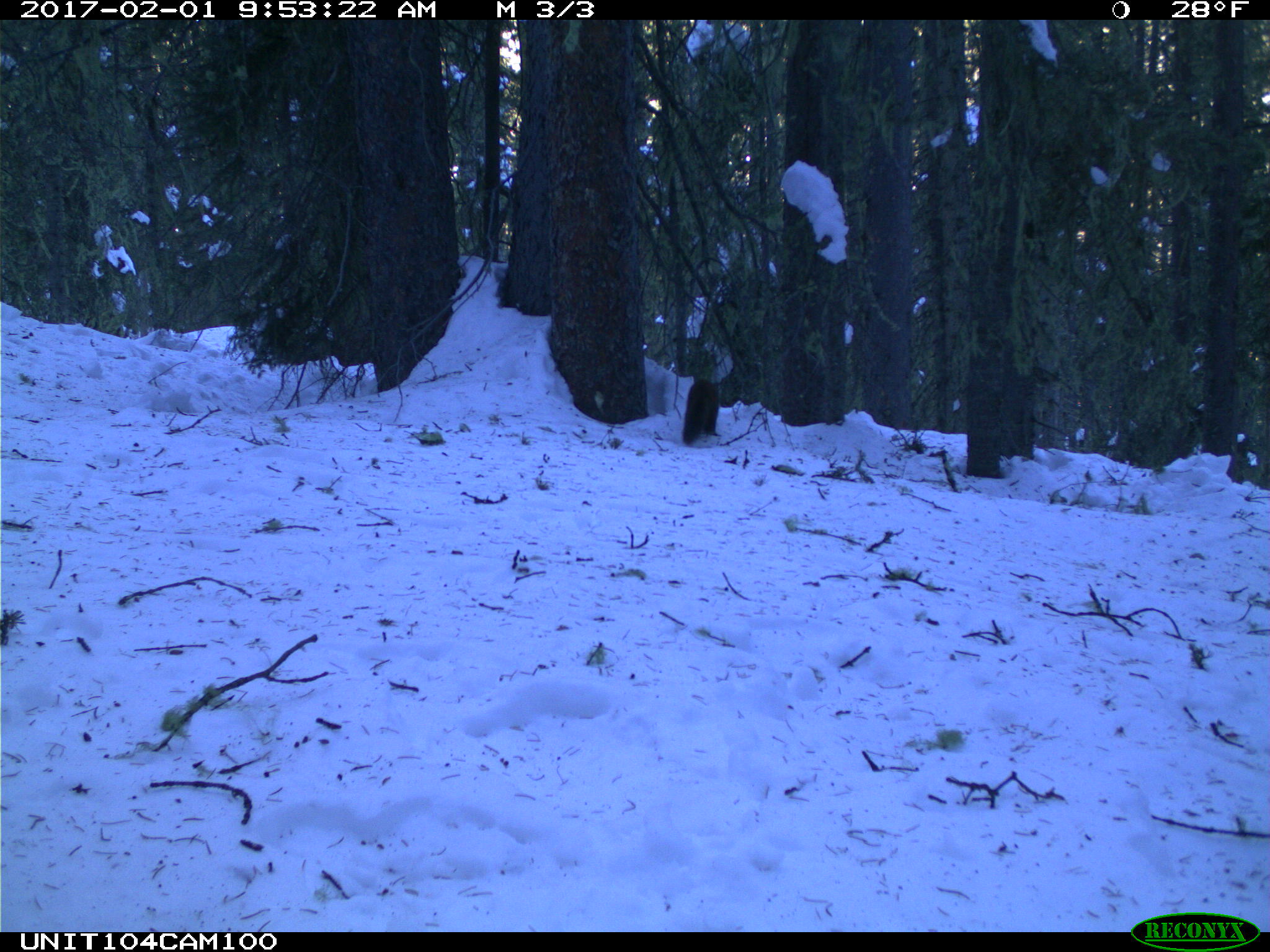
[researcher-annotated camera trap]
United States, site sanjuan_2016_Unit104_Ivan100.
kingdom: Animalia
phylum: Chordata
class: Mammalia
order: Carnivora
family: Mustelidae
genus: Martes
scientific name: Martes americana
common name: american marten